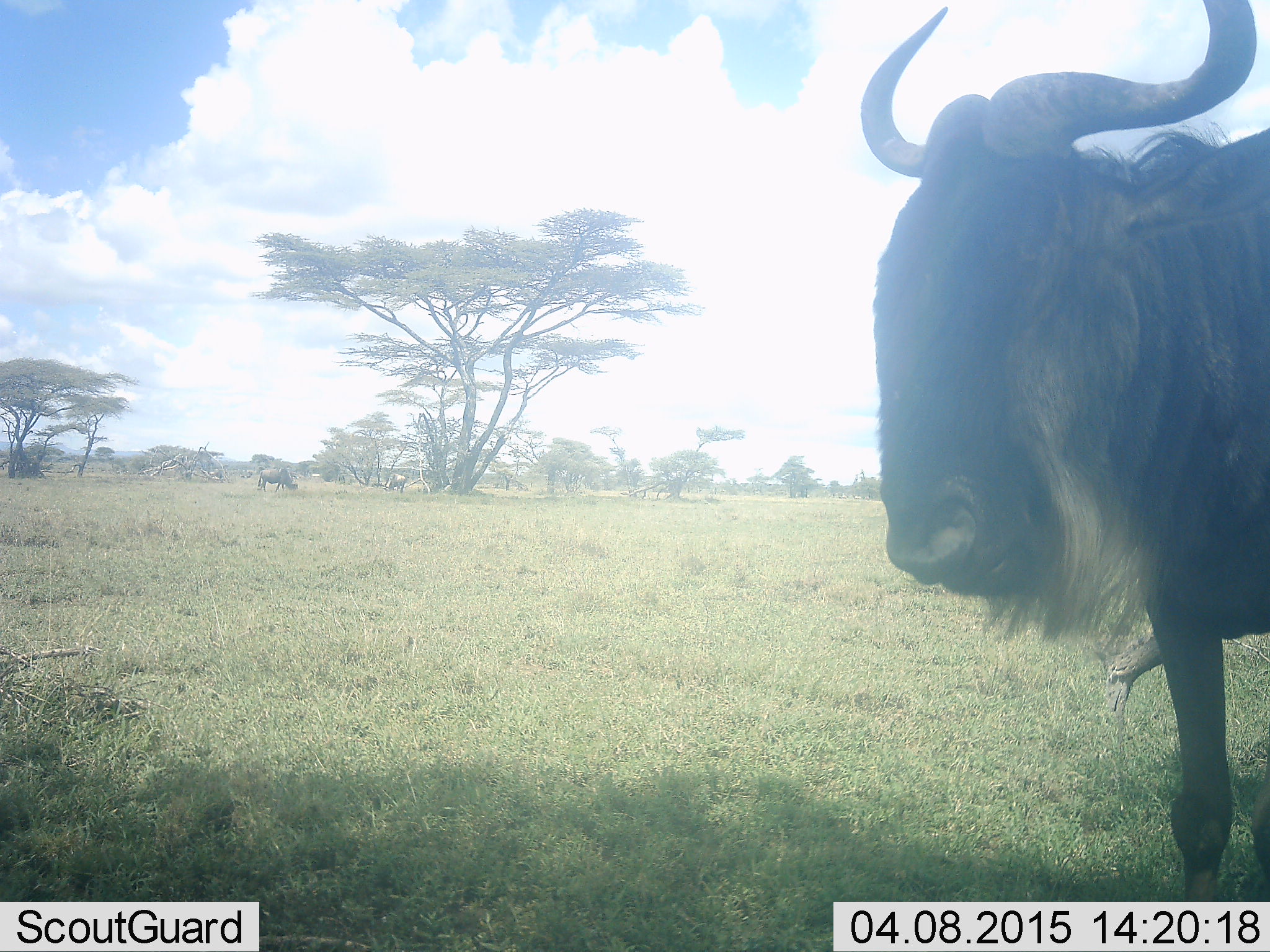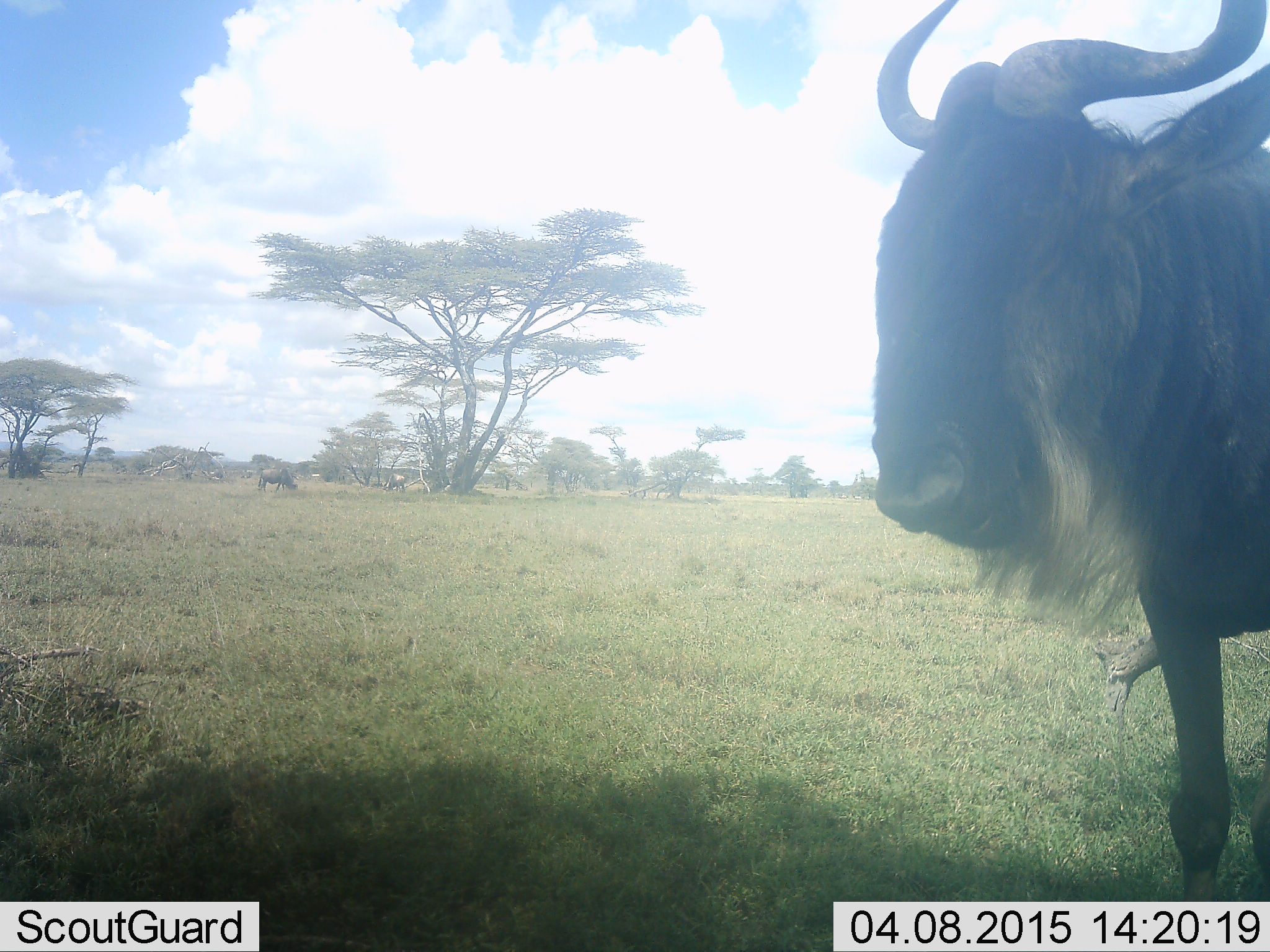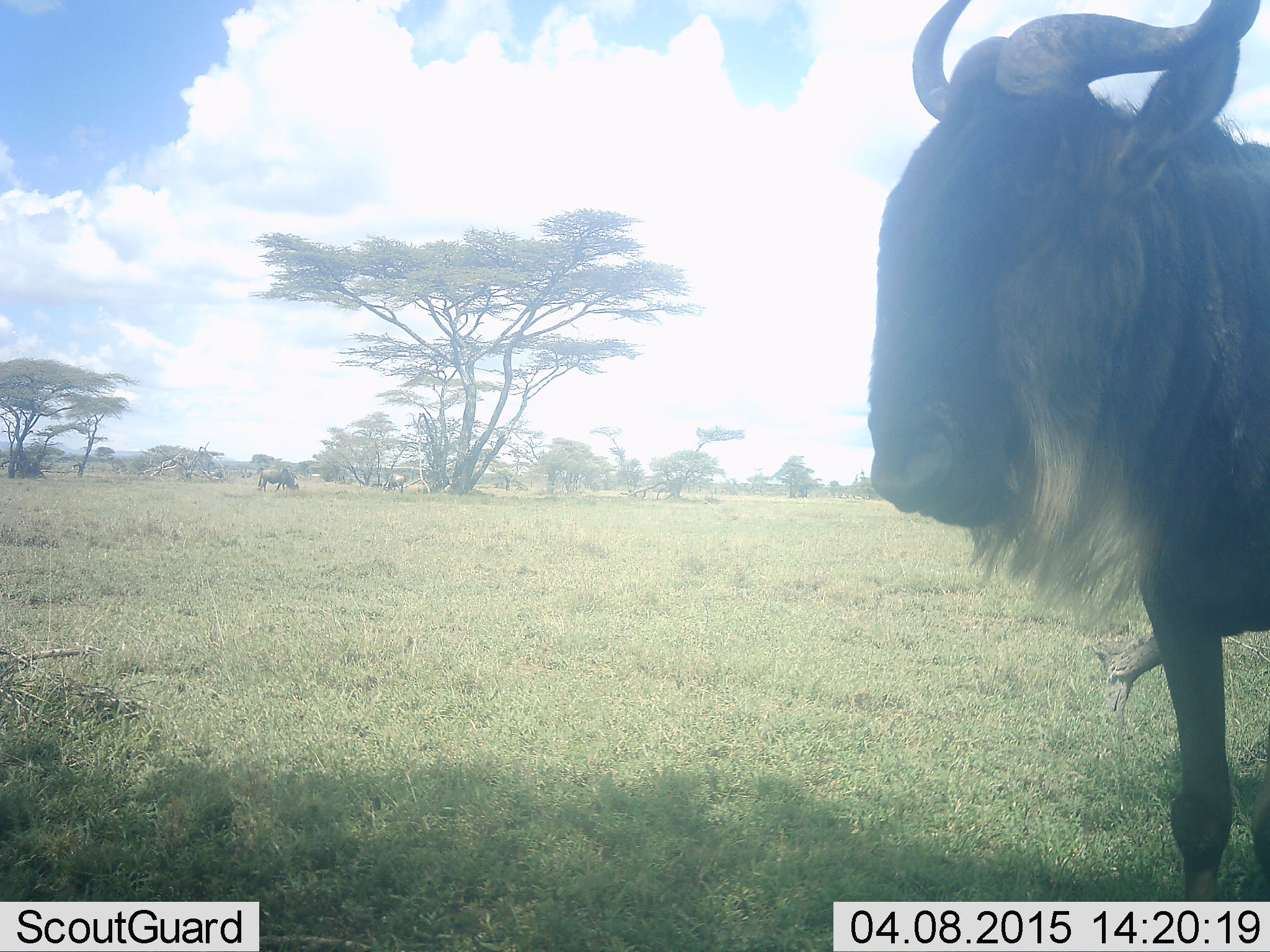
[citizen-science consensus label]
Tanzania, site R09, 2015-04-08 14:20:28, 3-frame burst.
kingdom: Animalia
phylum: Chordata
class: Mammalia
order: Artiodactyla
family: Bovidae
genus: Connochaetes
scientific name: Connochaetes taurinus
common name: blue wildebeest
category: wildebeest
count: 2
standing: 100%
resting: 0%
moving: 0%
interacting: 0%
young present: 0%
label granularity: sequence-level